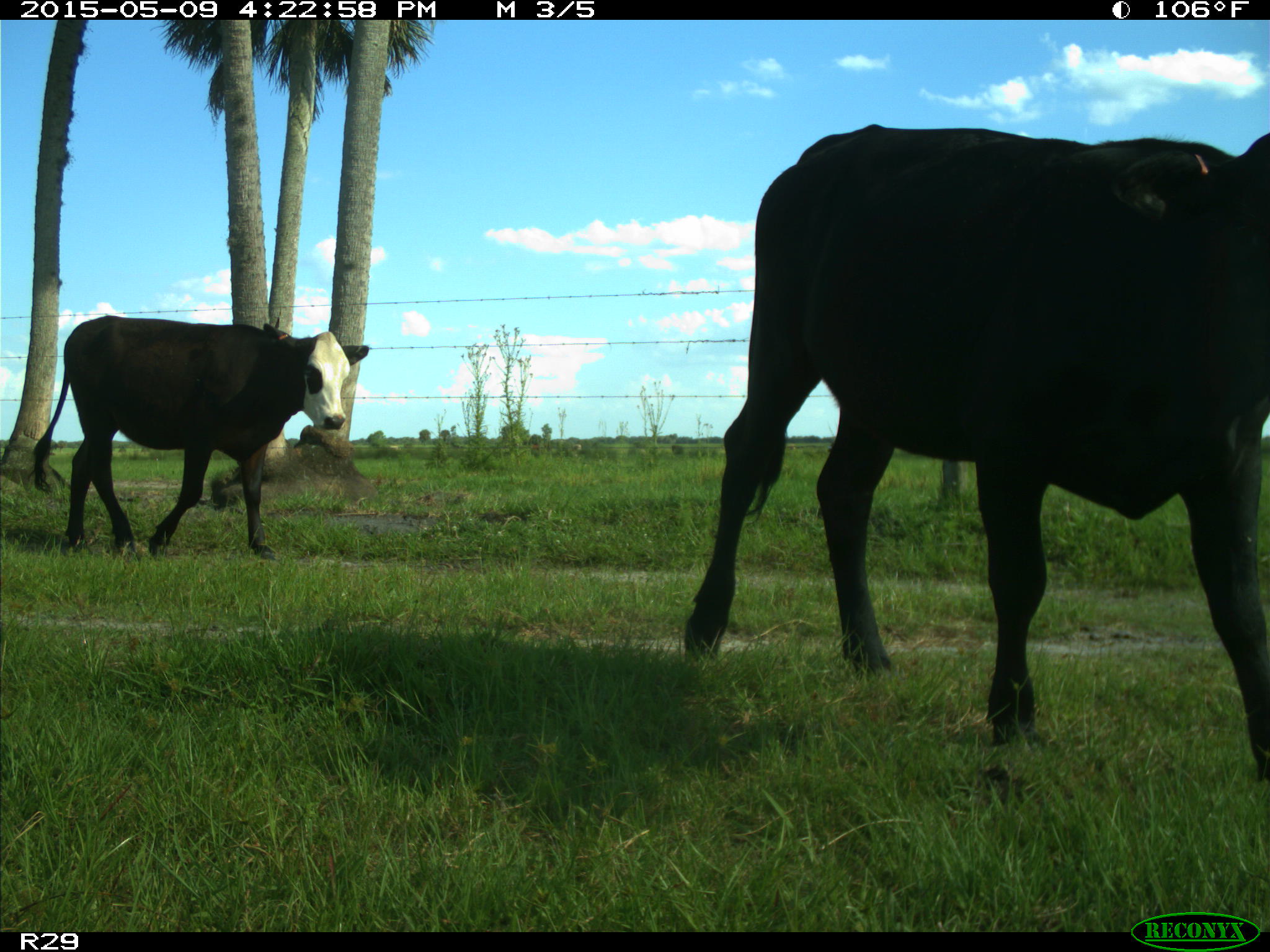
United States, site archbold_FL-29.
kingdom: Animalia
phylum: Chordata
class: Mammalia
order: Artiodactyla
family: Bovidae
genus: Bos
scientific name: Bos taurus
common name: domestic cow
Bos taurus (domestic cow).